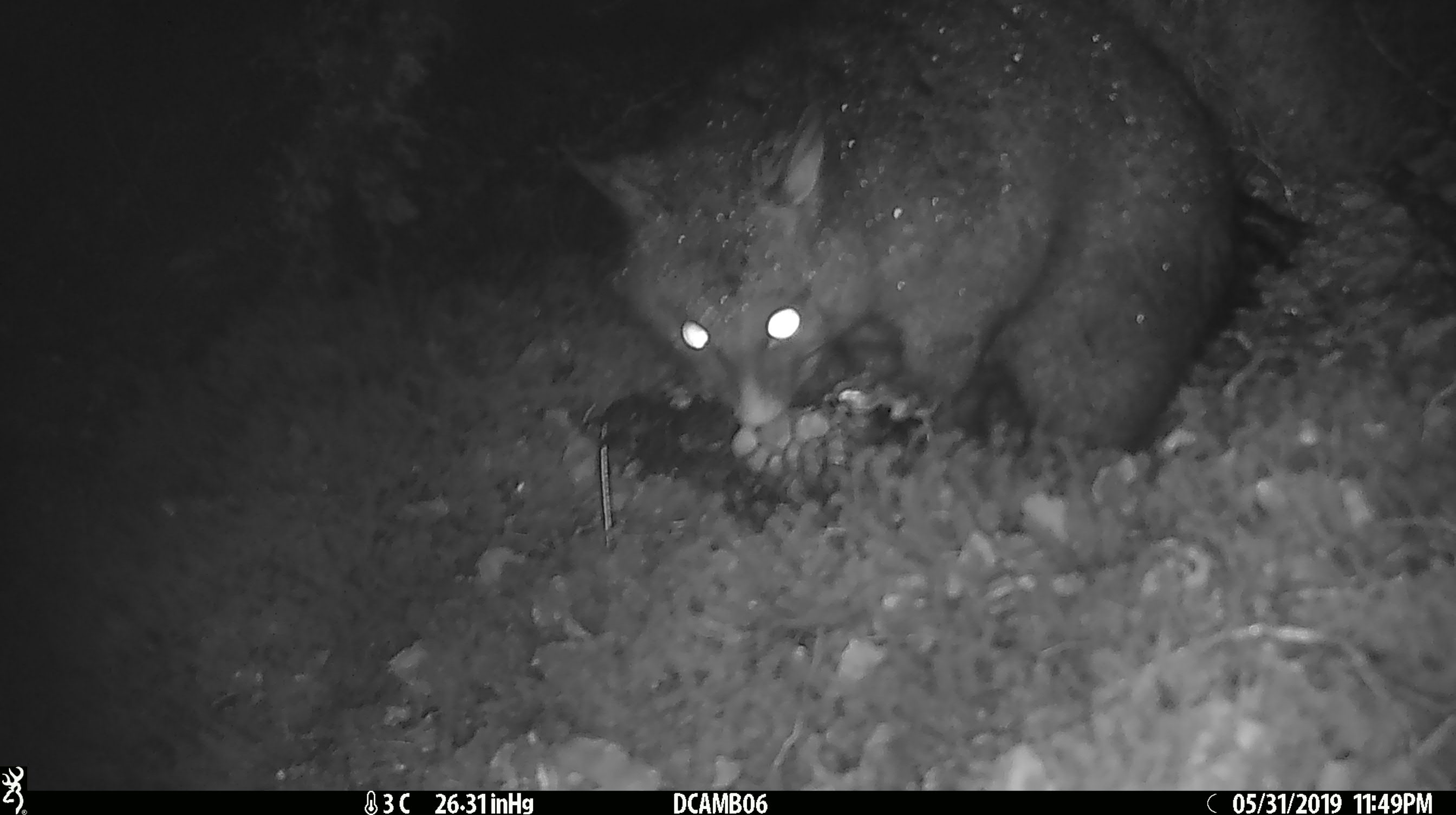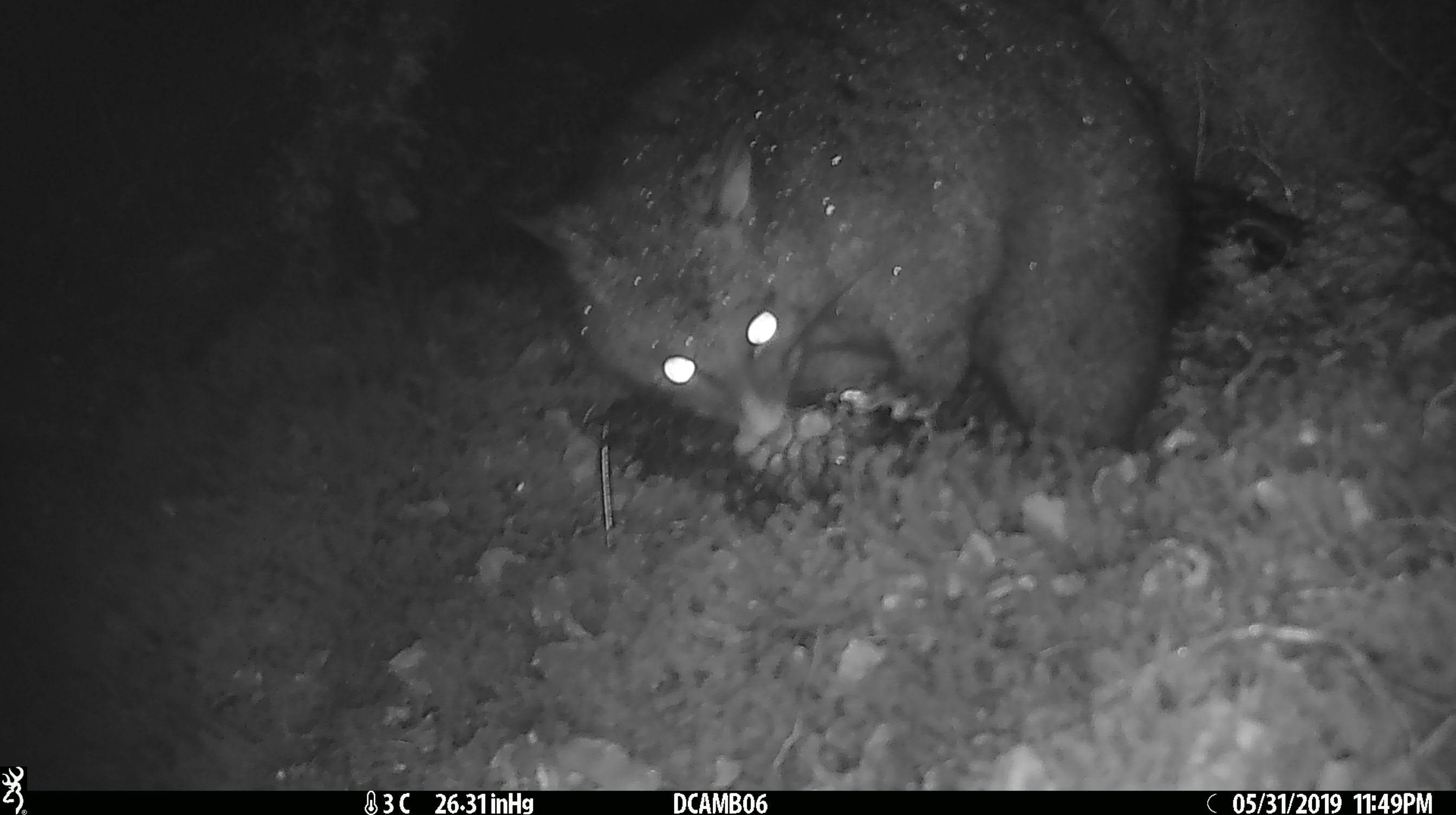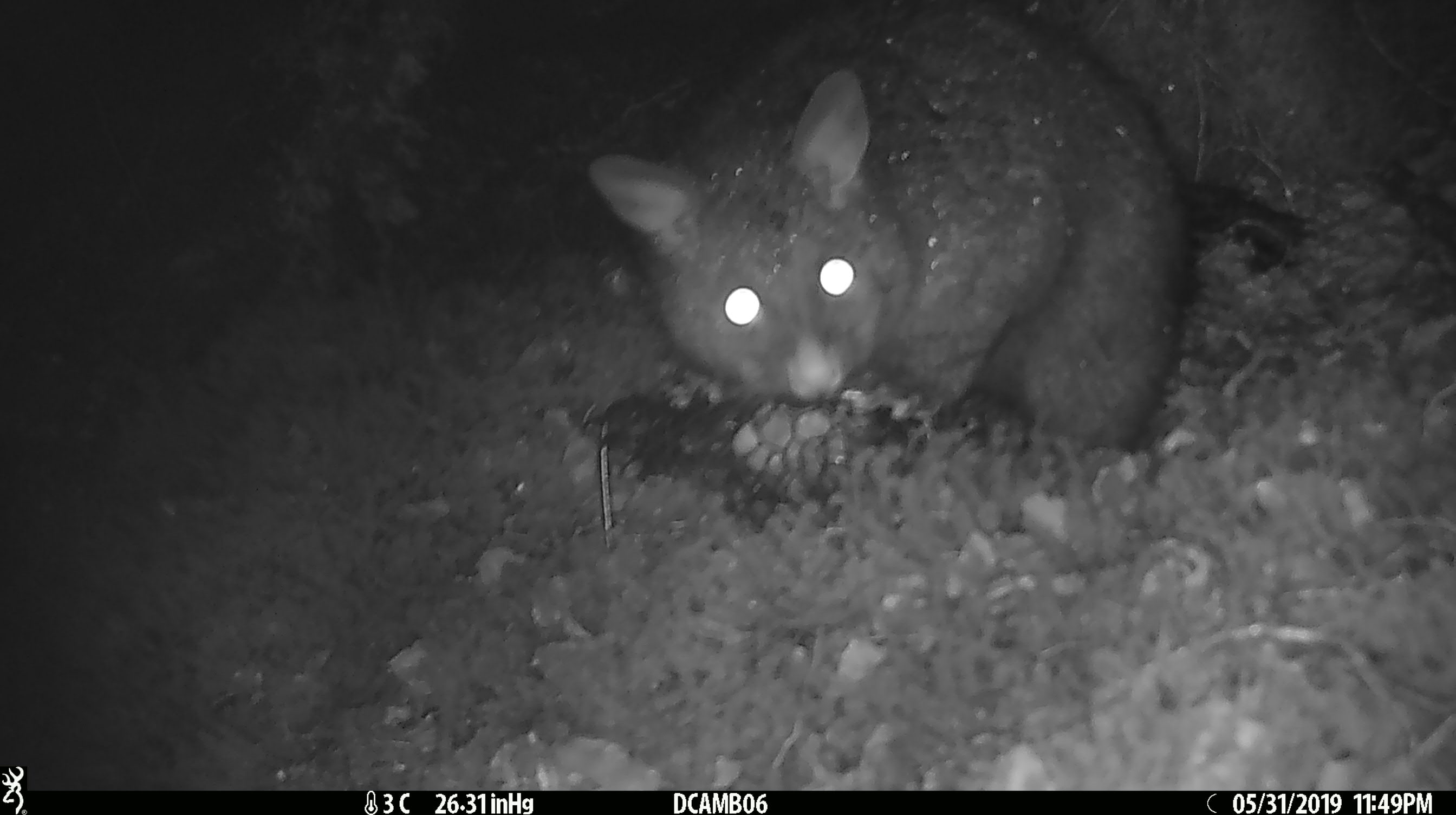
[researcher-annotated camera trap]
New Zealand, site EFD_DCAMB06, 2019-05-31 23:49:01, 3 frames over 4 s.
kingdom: Animalia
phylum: Chordata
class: Mammalia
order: Diprotodontia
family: Phalangeridae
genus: Trichosurus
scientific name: Trichosurus vulpecula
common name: common brushtail possum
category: possum